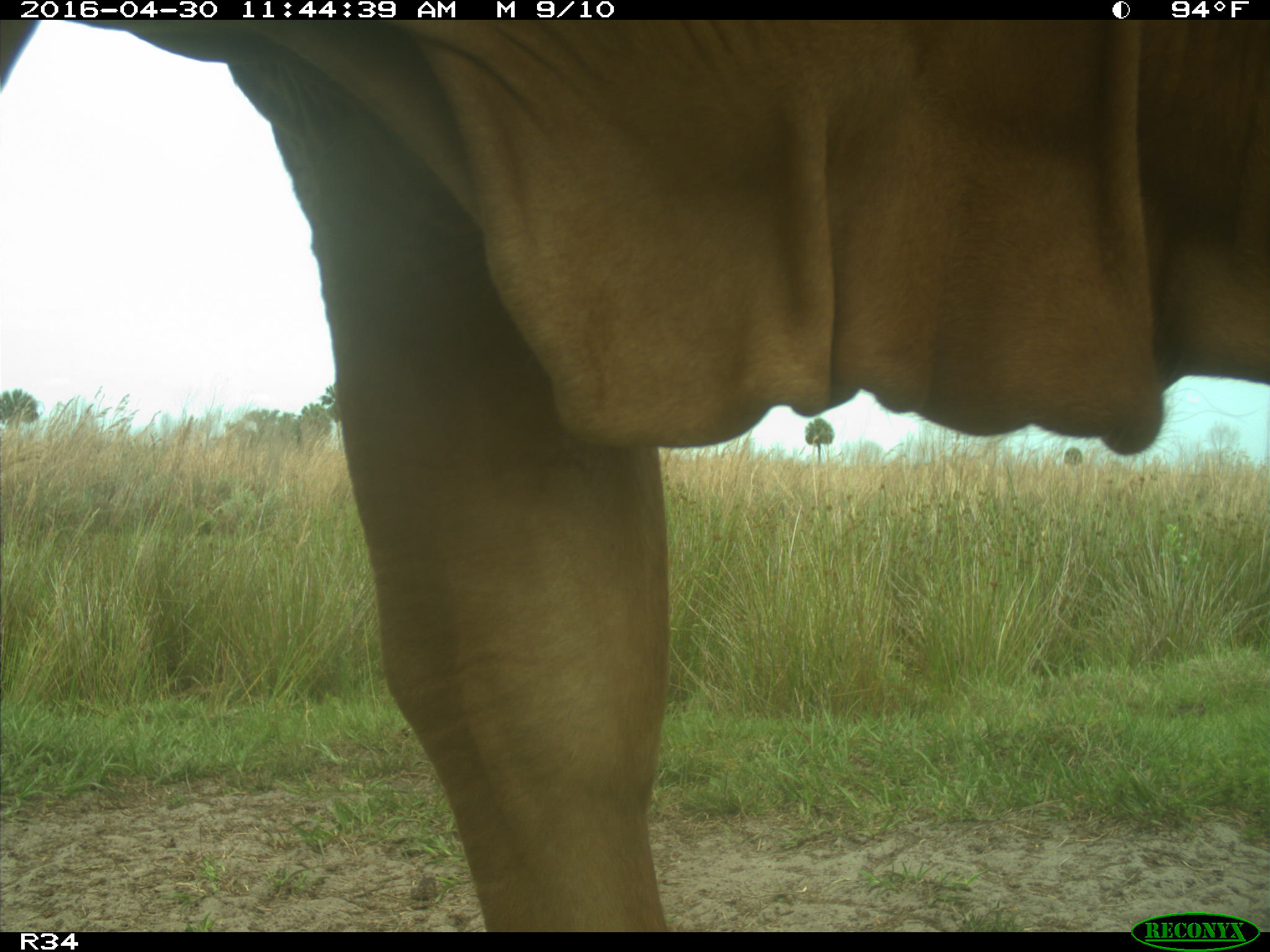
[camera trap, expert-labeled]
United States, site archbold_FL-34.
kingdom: Animalia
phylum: Chordata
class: Mammalia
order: Artiodactyla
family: Bovidae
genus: Bos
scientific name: Bos taurus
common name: domestic cow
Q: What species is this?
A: Bos taurus (domestic cow).